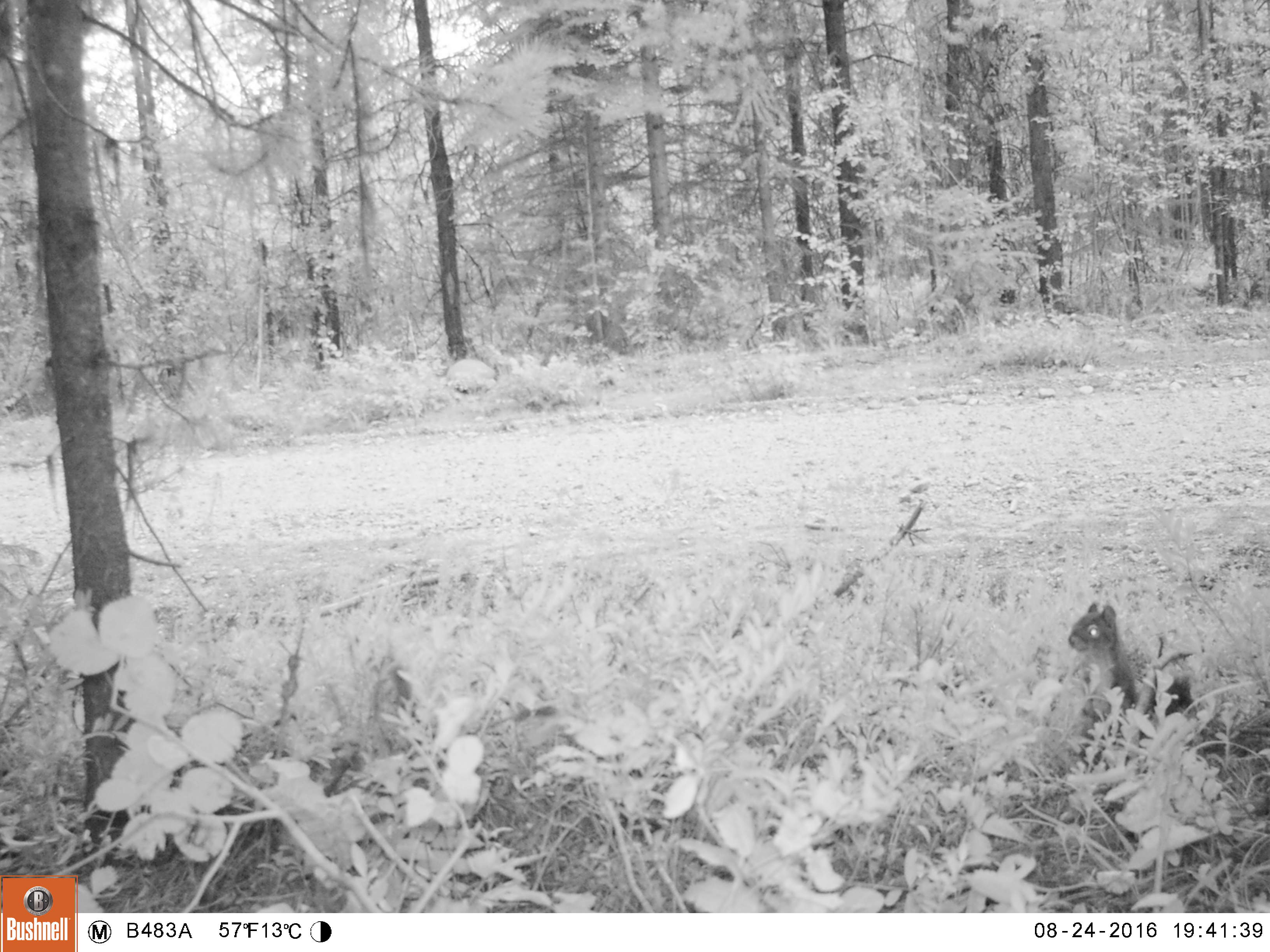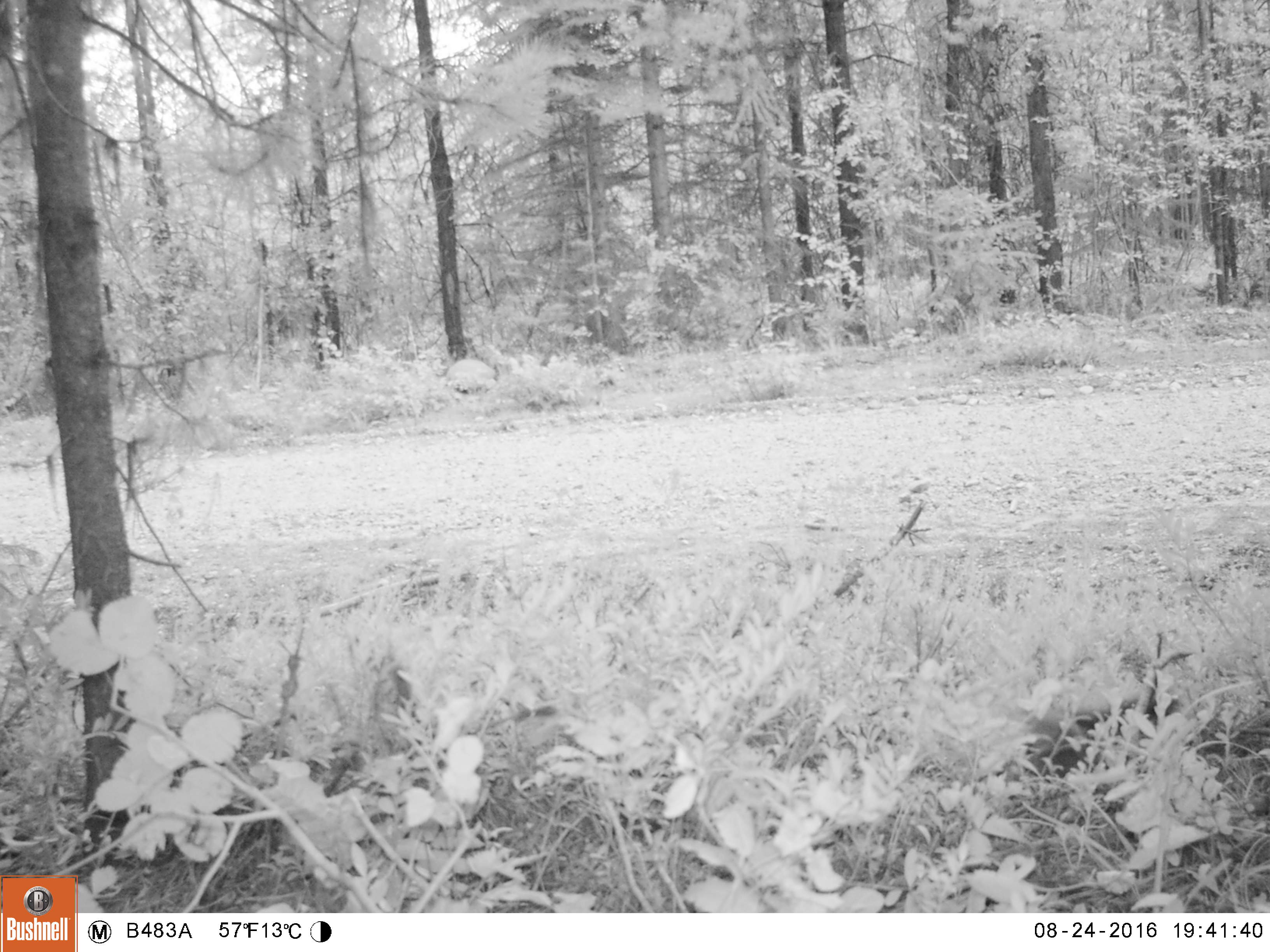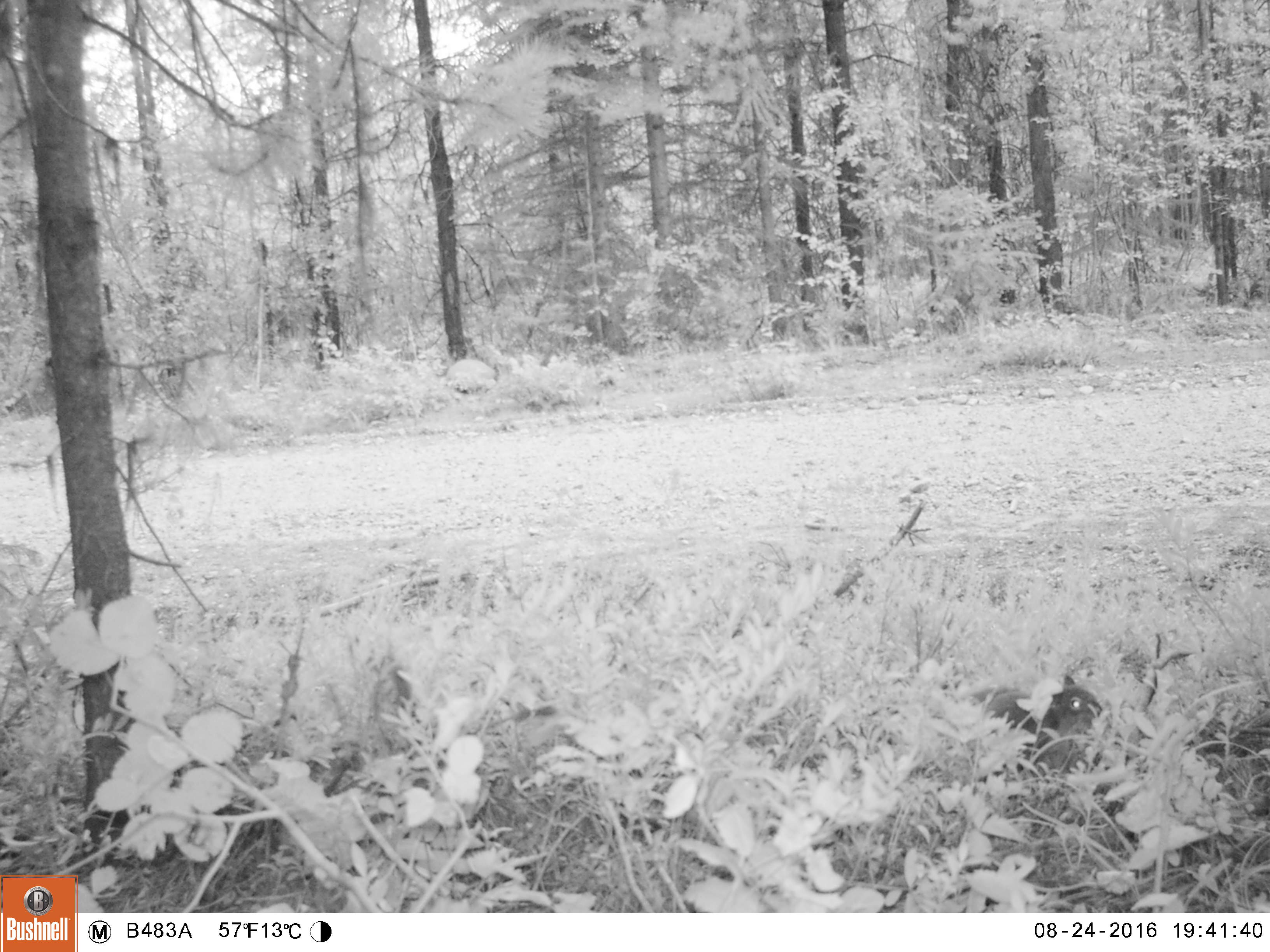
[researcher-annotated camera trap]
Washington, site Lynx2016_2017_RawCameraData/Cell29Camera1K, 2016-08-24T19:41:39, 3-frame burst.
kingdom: Animalia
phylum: Chordata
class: Mammalia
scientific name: Mammalia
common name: small mammal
Small mammal (Mammalia). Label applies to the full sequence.